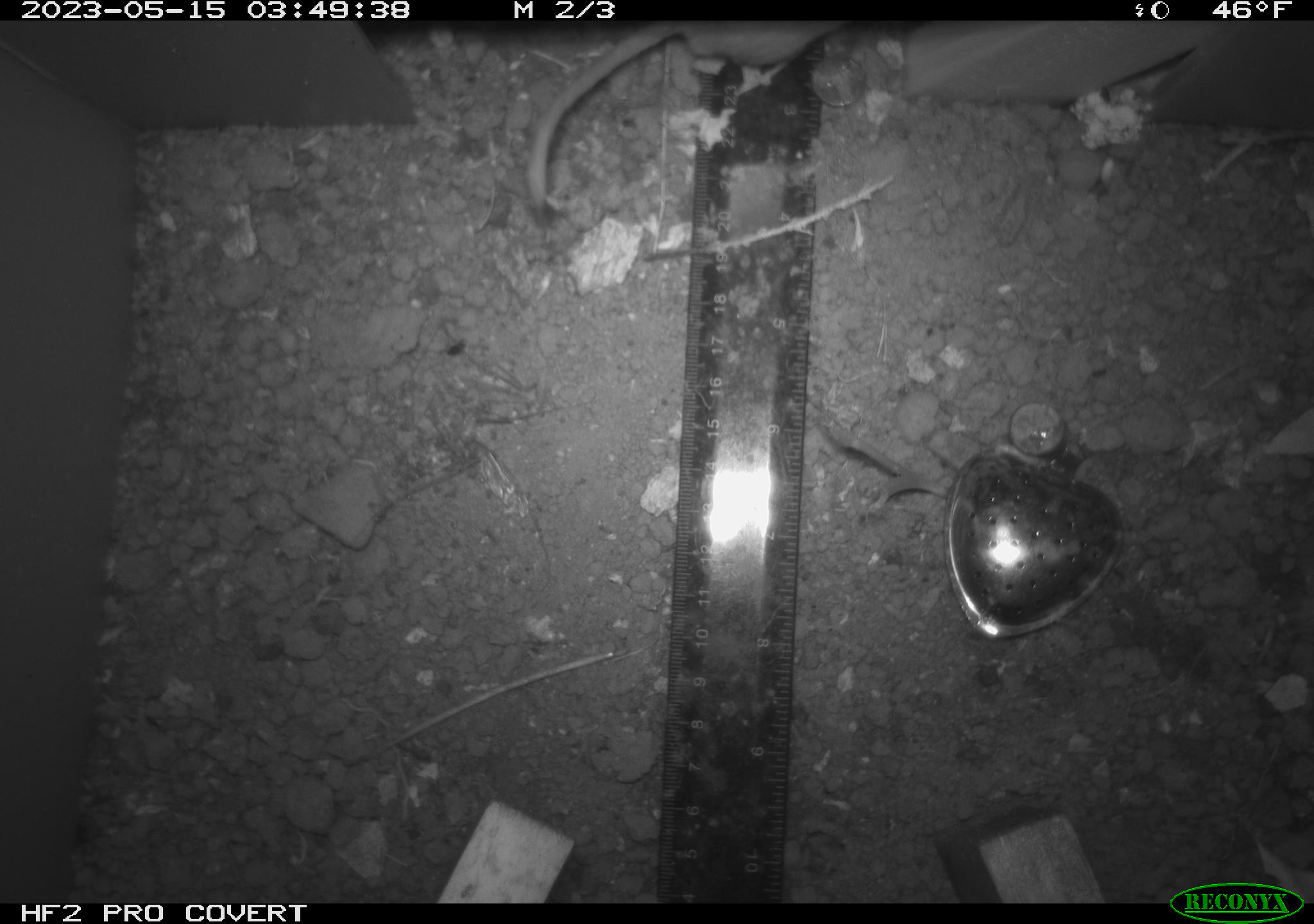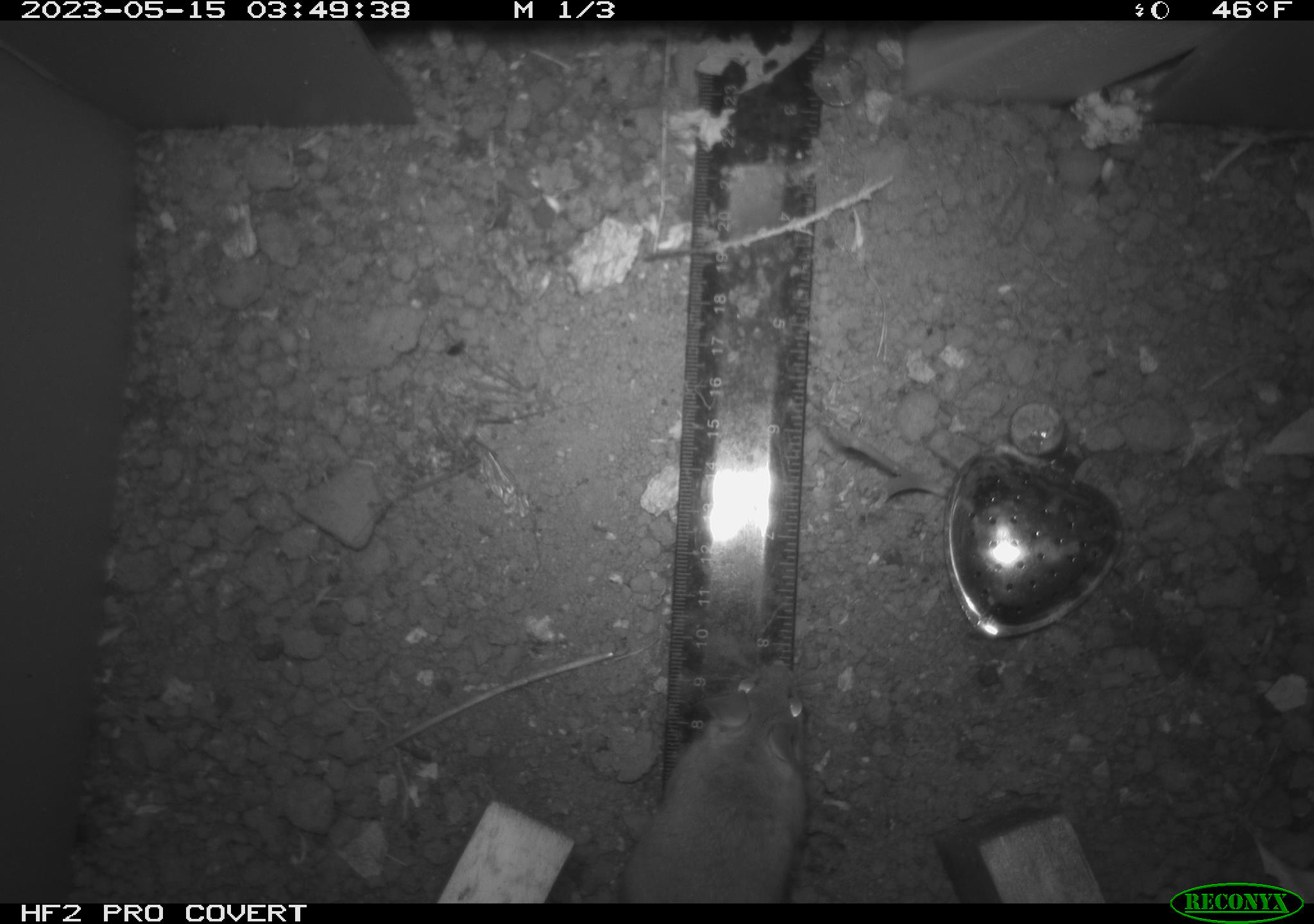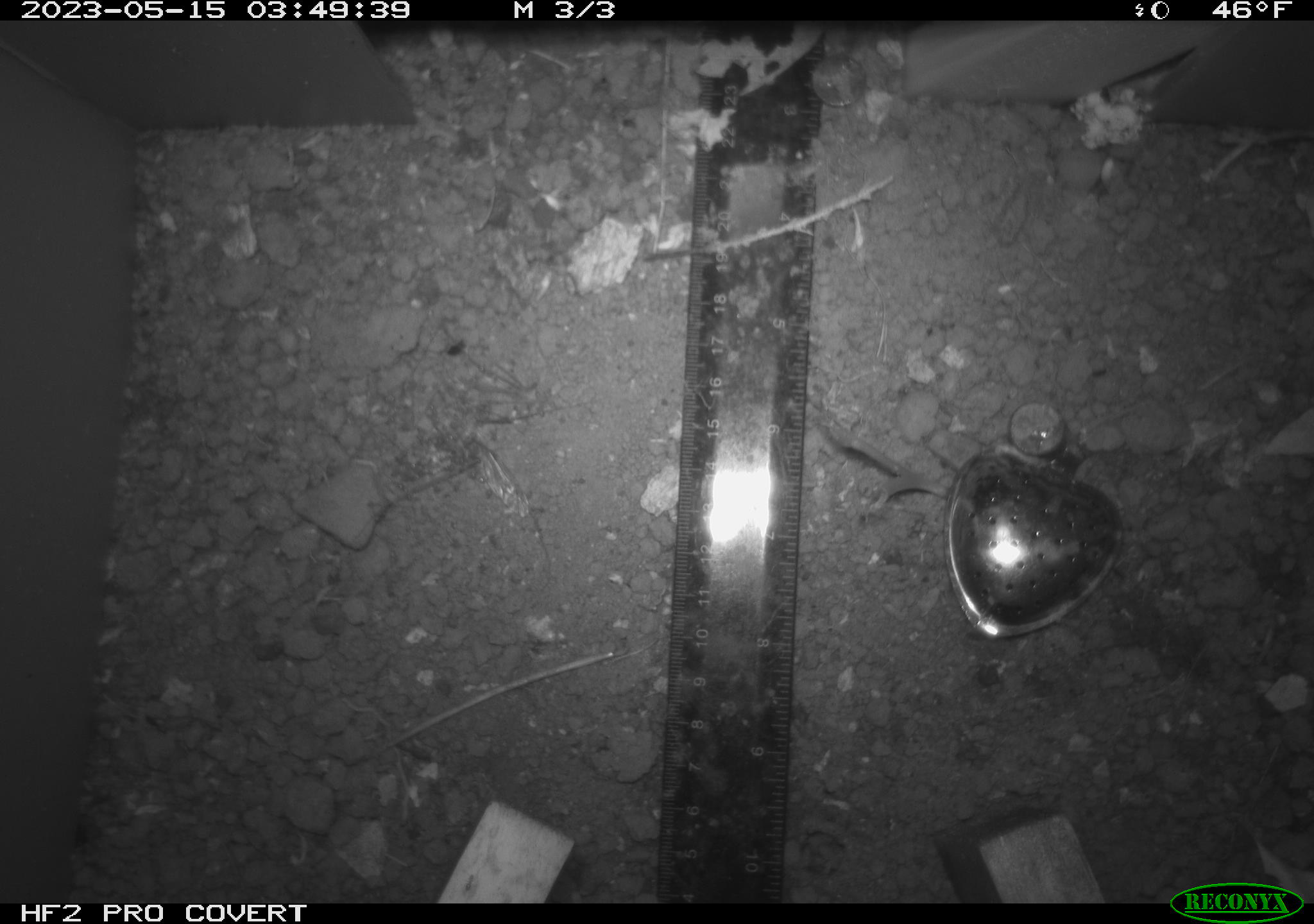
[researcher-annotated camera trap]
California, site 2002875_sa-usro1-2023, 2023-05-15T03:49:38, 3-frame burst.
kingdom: Animalia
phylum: Chordata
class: Mammalia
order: Rodentia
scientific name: Rodentia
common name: mouse species